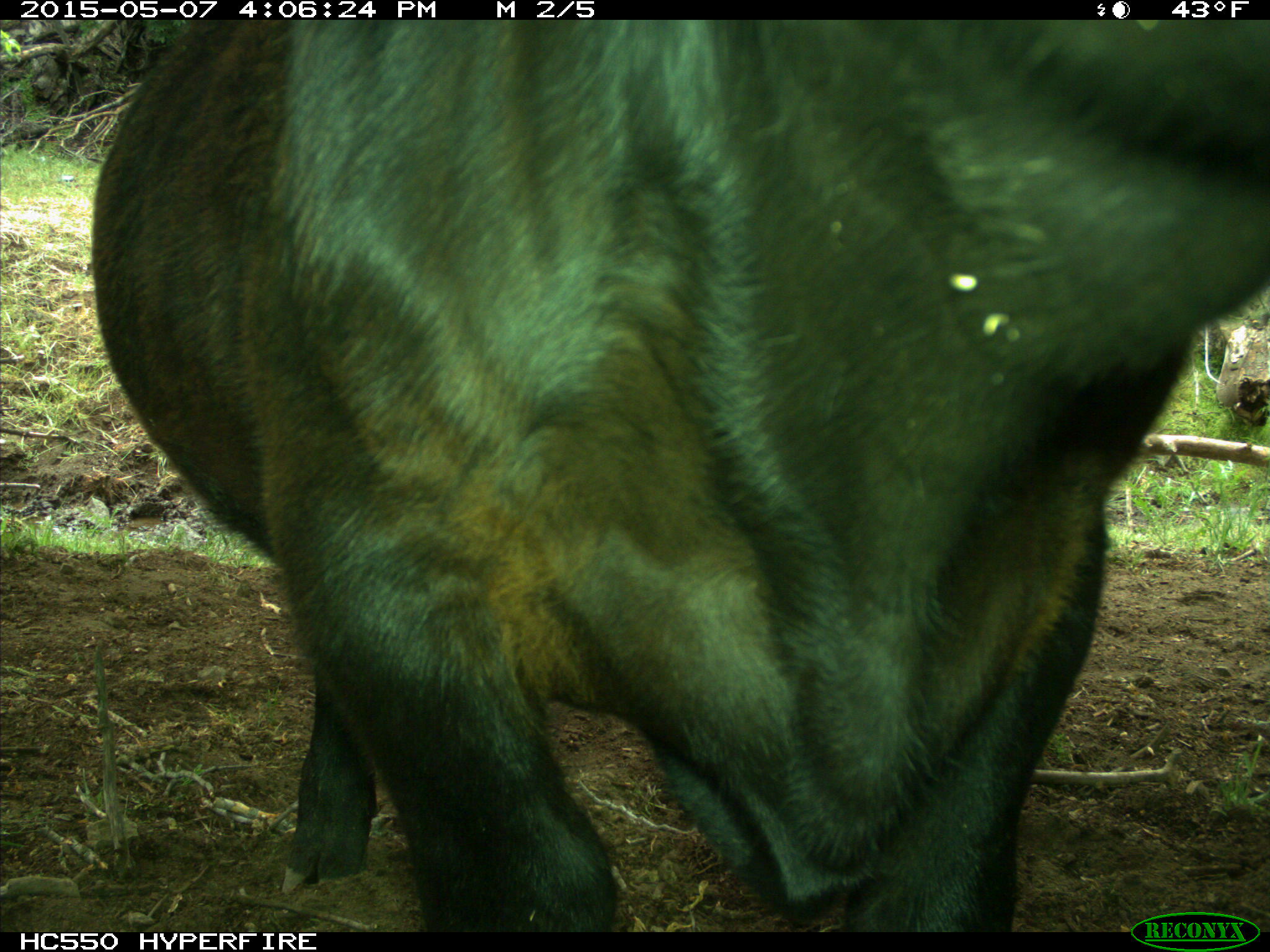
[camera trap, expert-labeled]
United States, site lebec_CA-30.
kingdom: Animalia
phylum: Chordata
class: Mammalia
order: Artiodactyla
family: Bovidae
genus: Bos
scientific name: Bos taurus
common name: domestic cow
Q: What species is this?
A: Bos taurus (domestic cow).